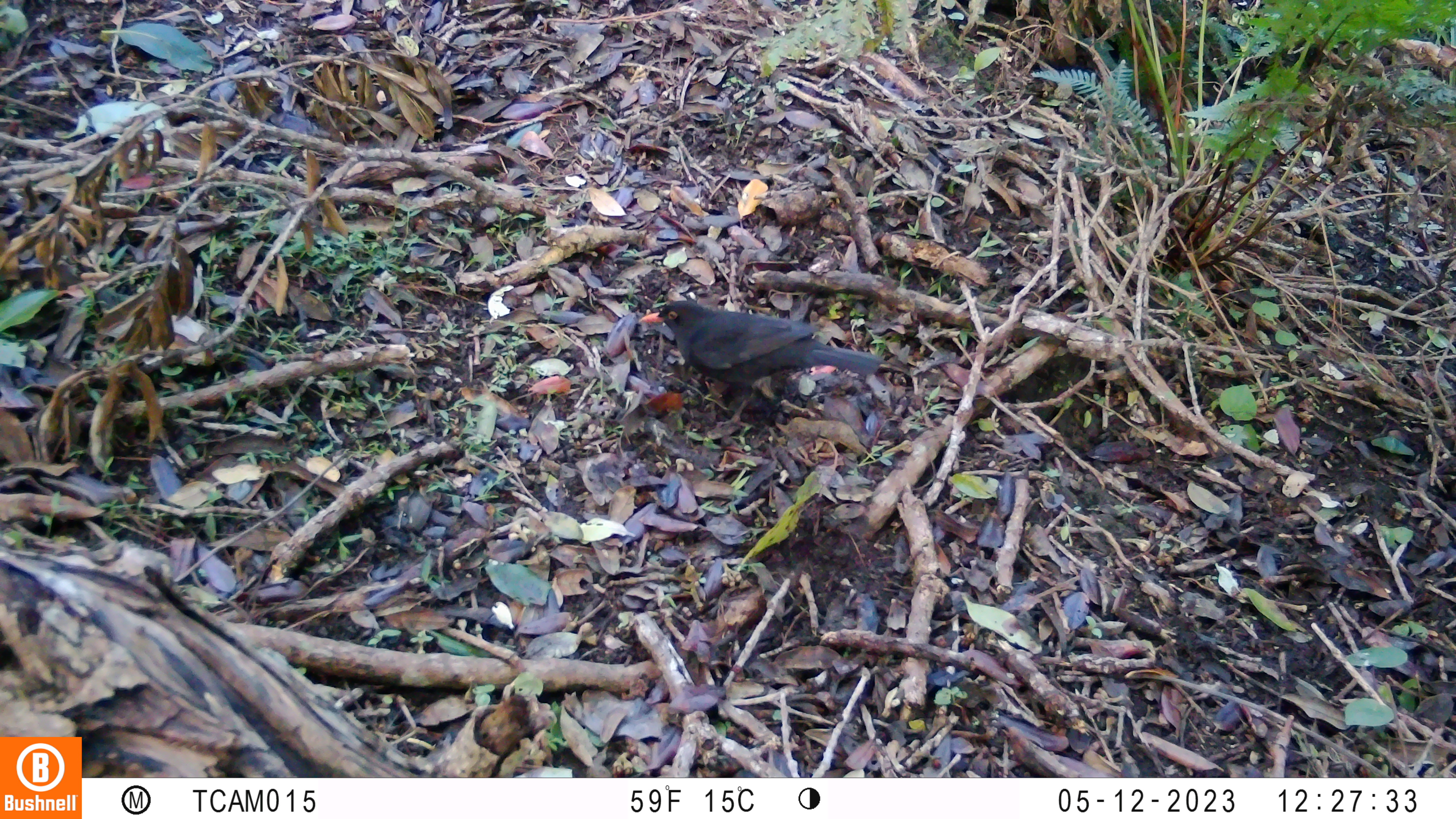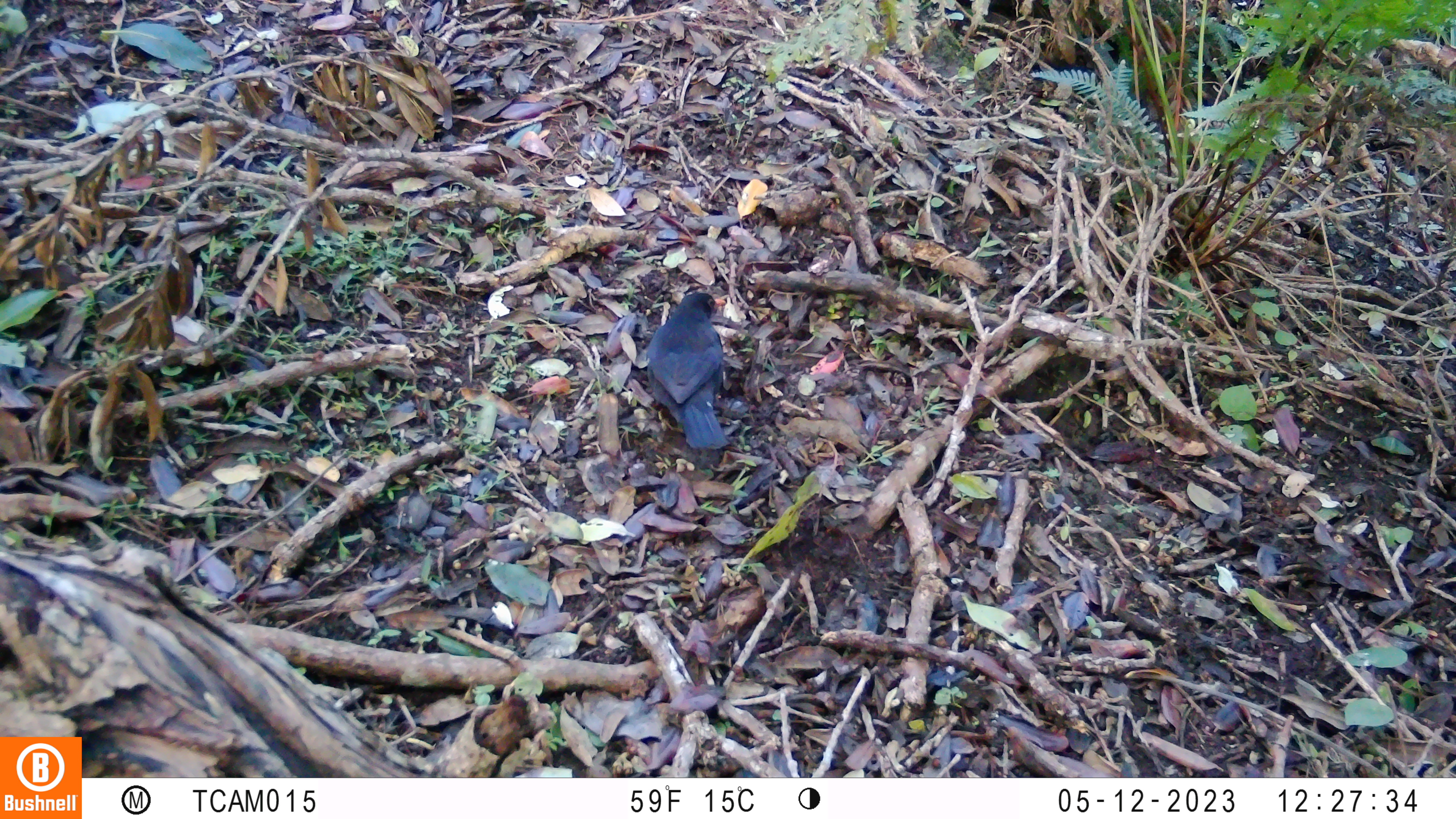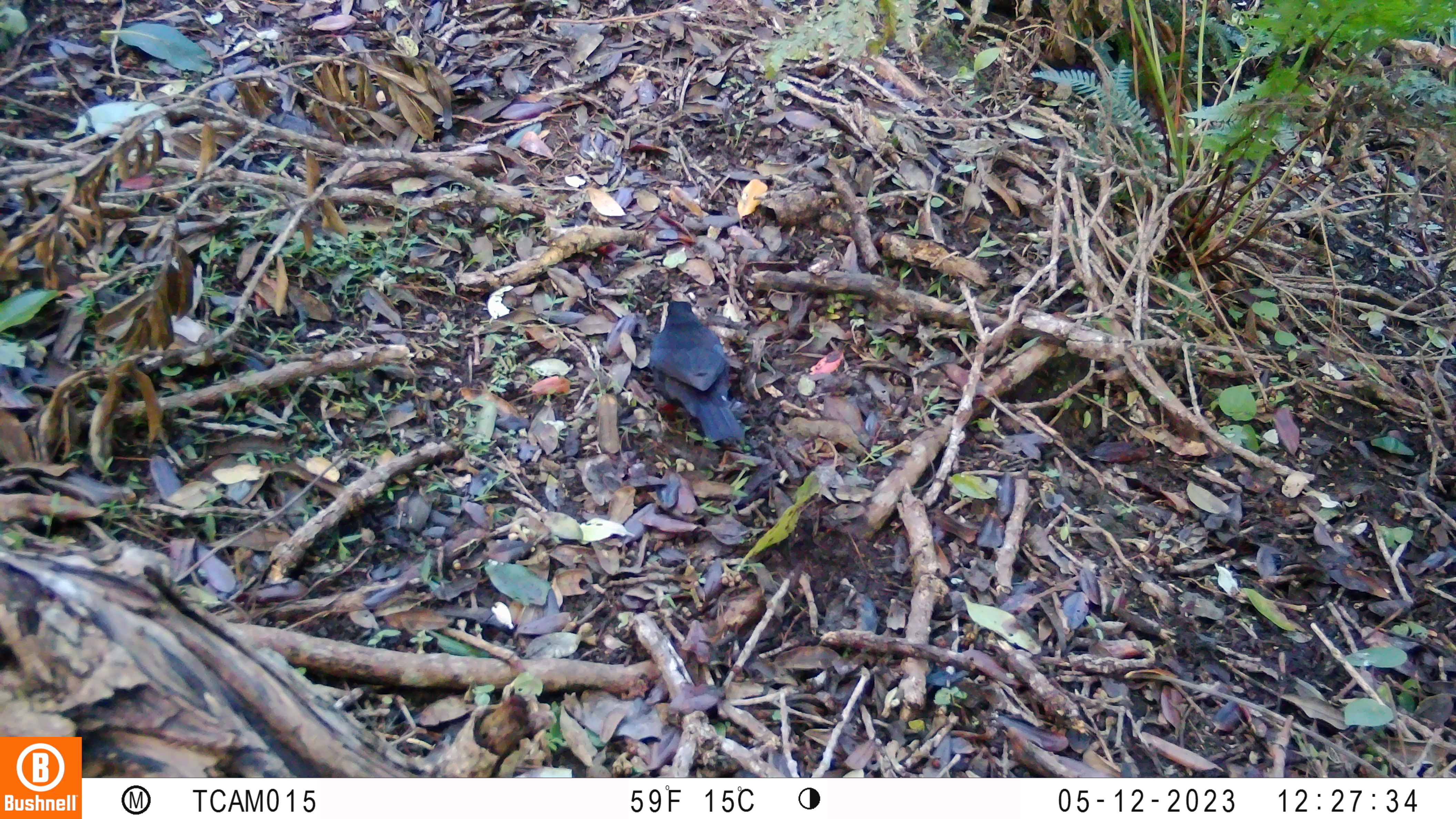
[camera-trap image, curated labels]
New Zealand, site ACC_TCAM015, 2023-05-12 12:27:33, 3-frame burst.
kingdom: Animalia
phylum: Chordata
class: Aves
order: Passeriformes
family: Turdidae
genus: Turdus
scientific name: Turdus merula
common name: eurasian blackbird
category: blackbird